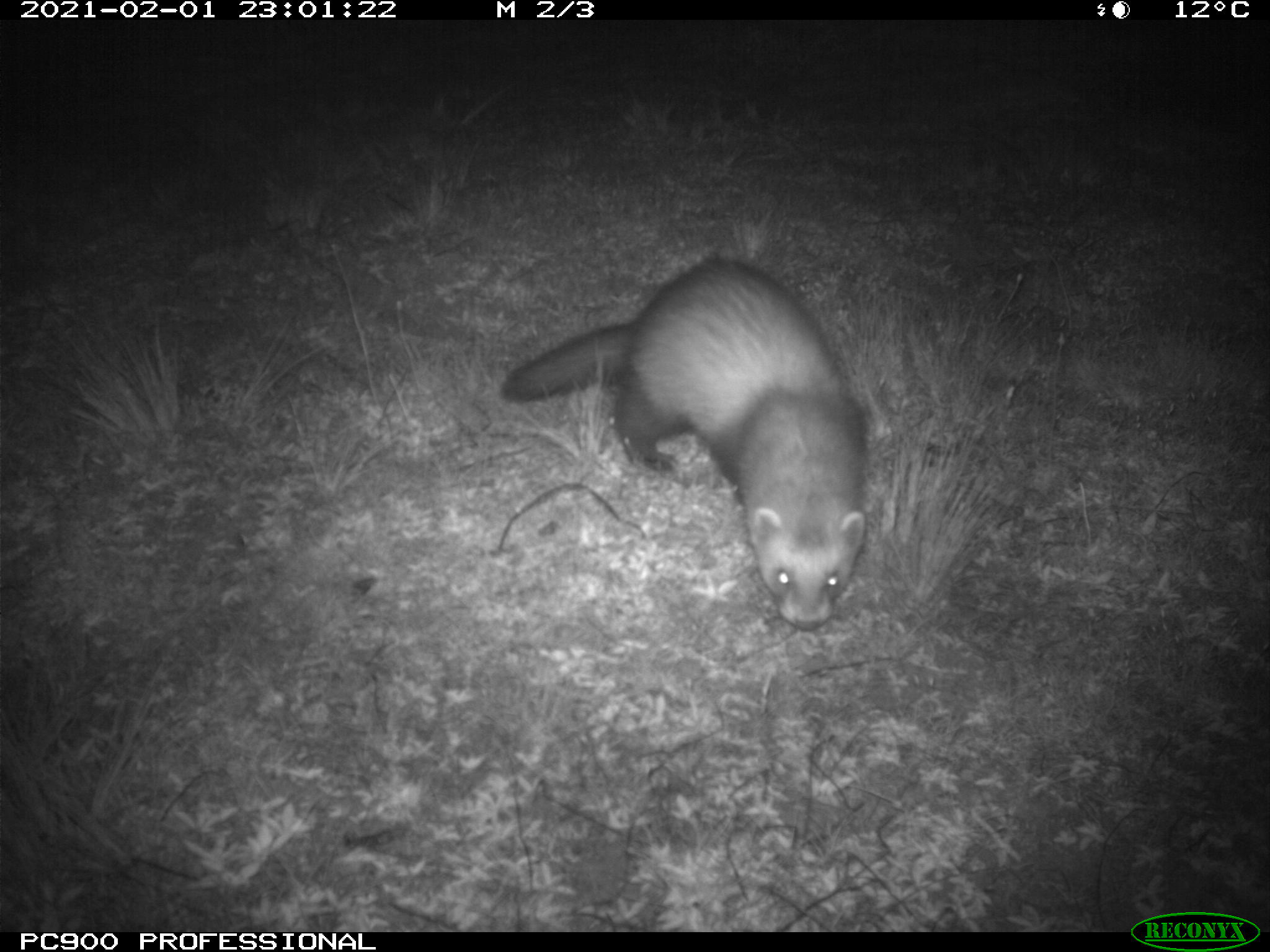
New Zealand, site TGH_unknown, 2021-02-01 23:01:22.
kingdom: Animalia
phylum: Chordata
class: Mammalia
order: Carnivora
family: Mustelidae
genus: Mustela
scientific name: Mustela furo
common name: ferret